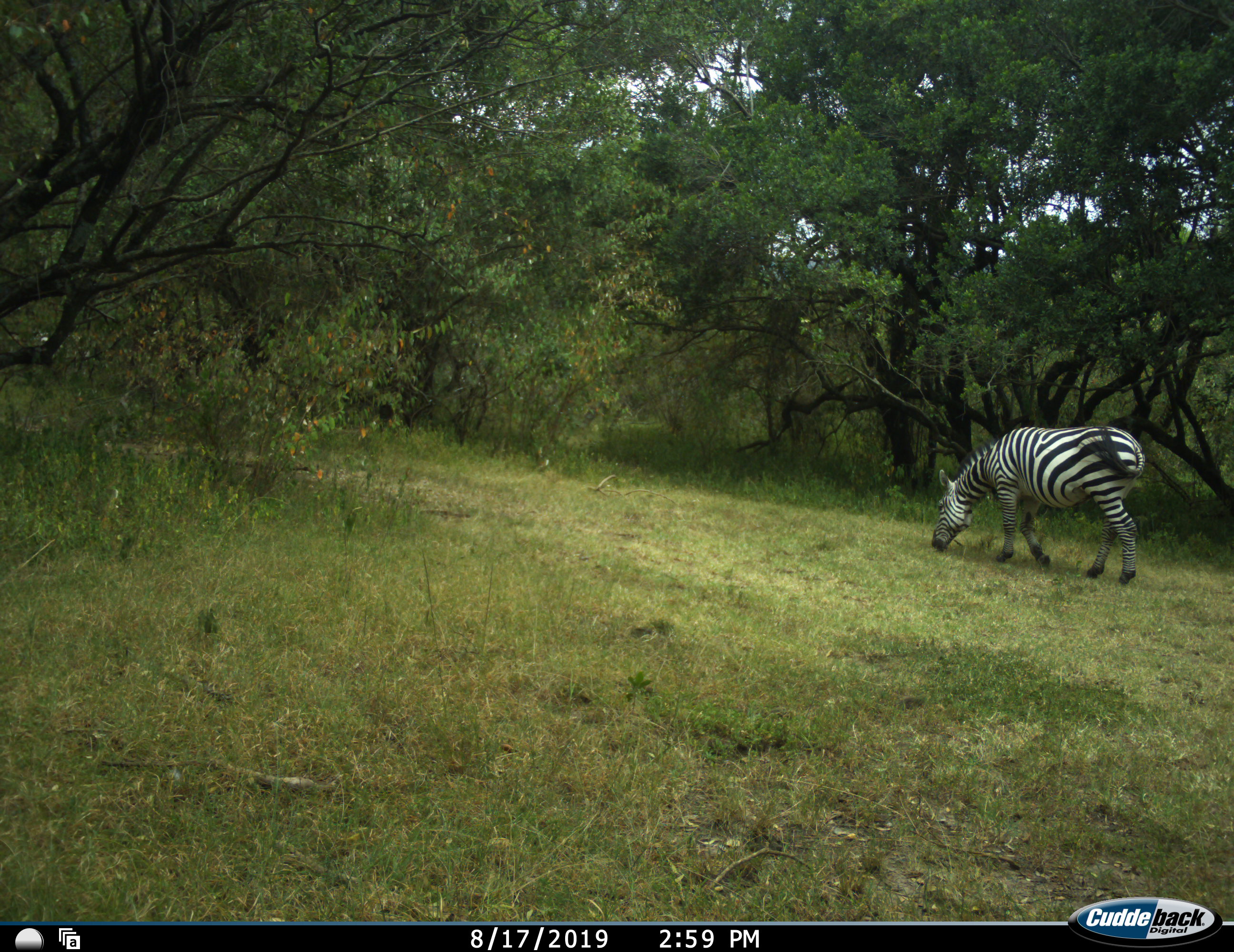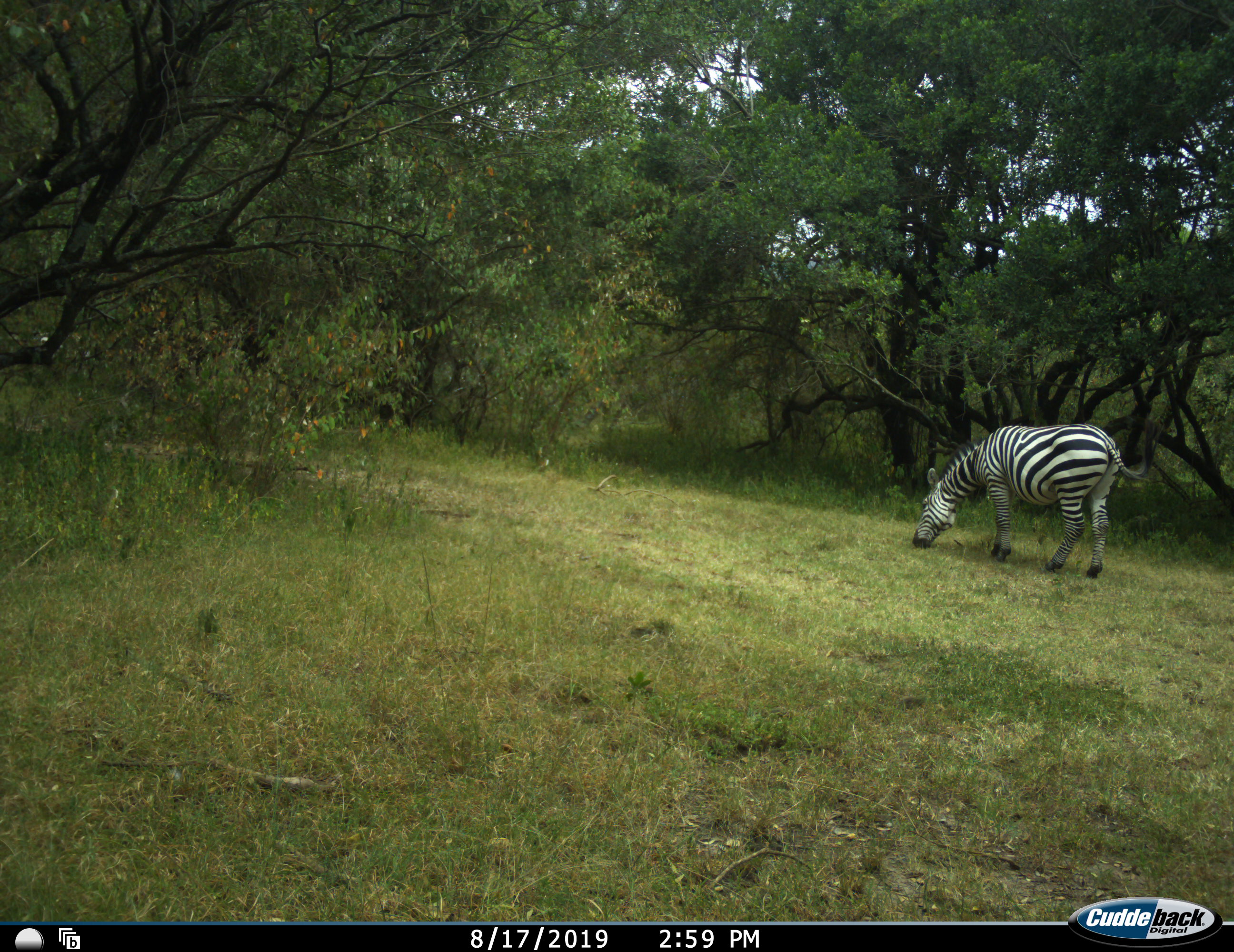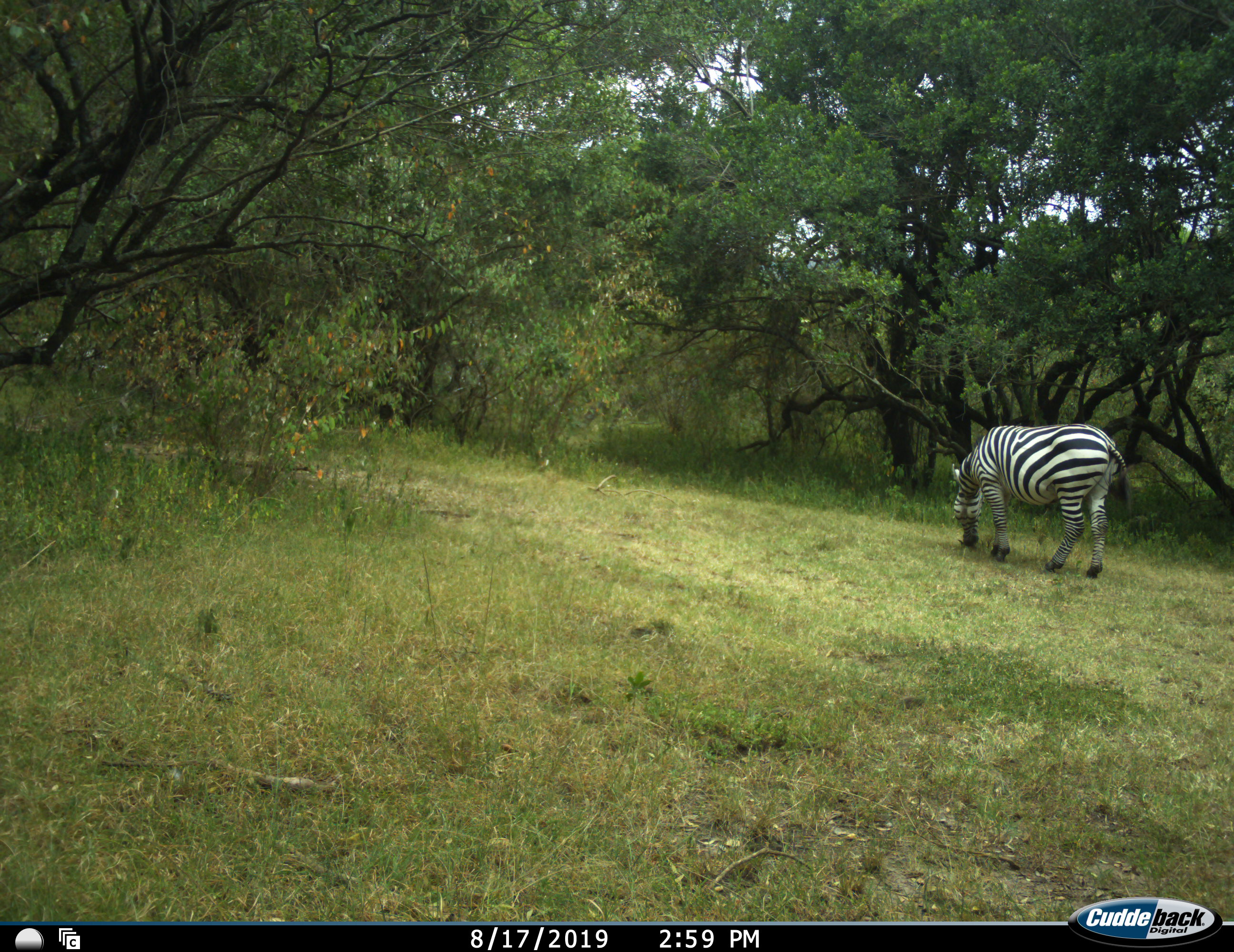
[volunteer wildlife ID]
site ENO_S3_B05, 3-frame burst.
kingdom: Animalia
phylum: Chordata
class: Mammalia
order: Perissodactyla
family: Equidae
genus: Equus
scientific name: Equus quagga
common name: plains zebra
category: zebraplains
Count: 1.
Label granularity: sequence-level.